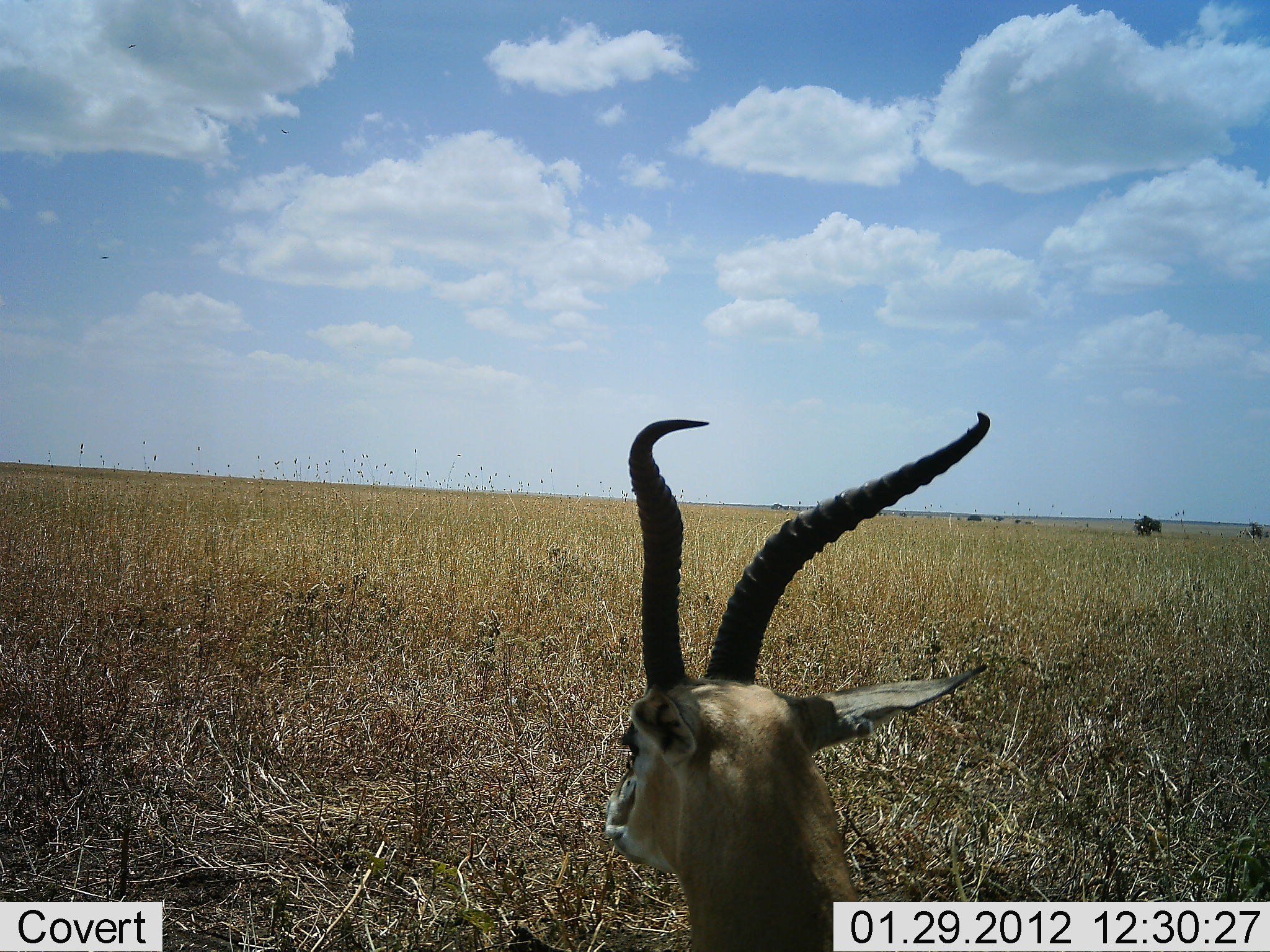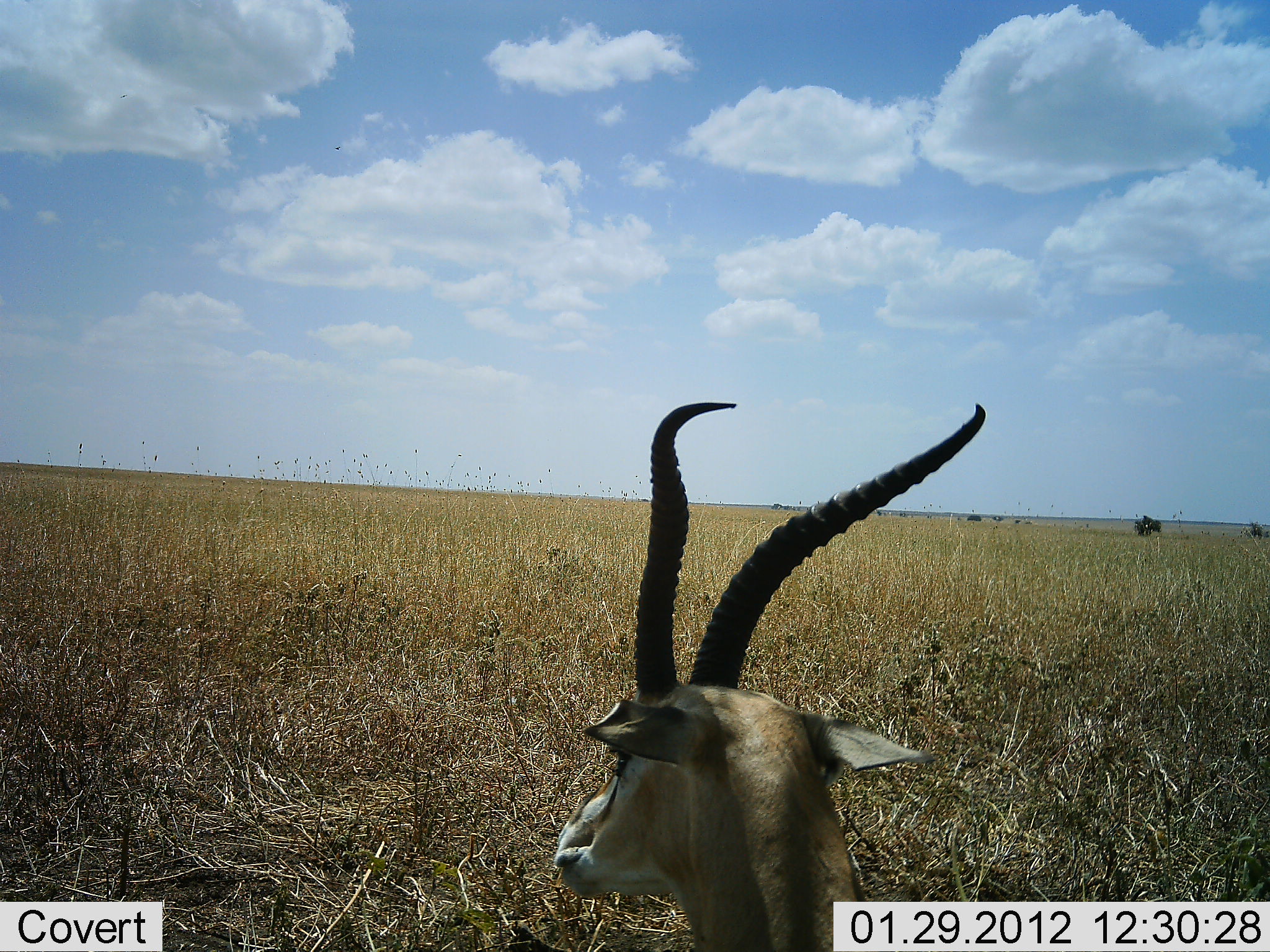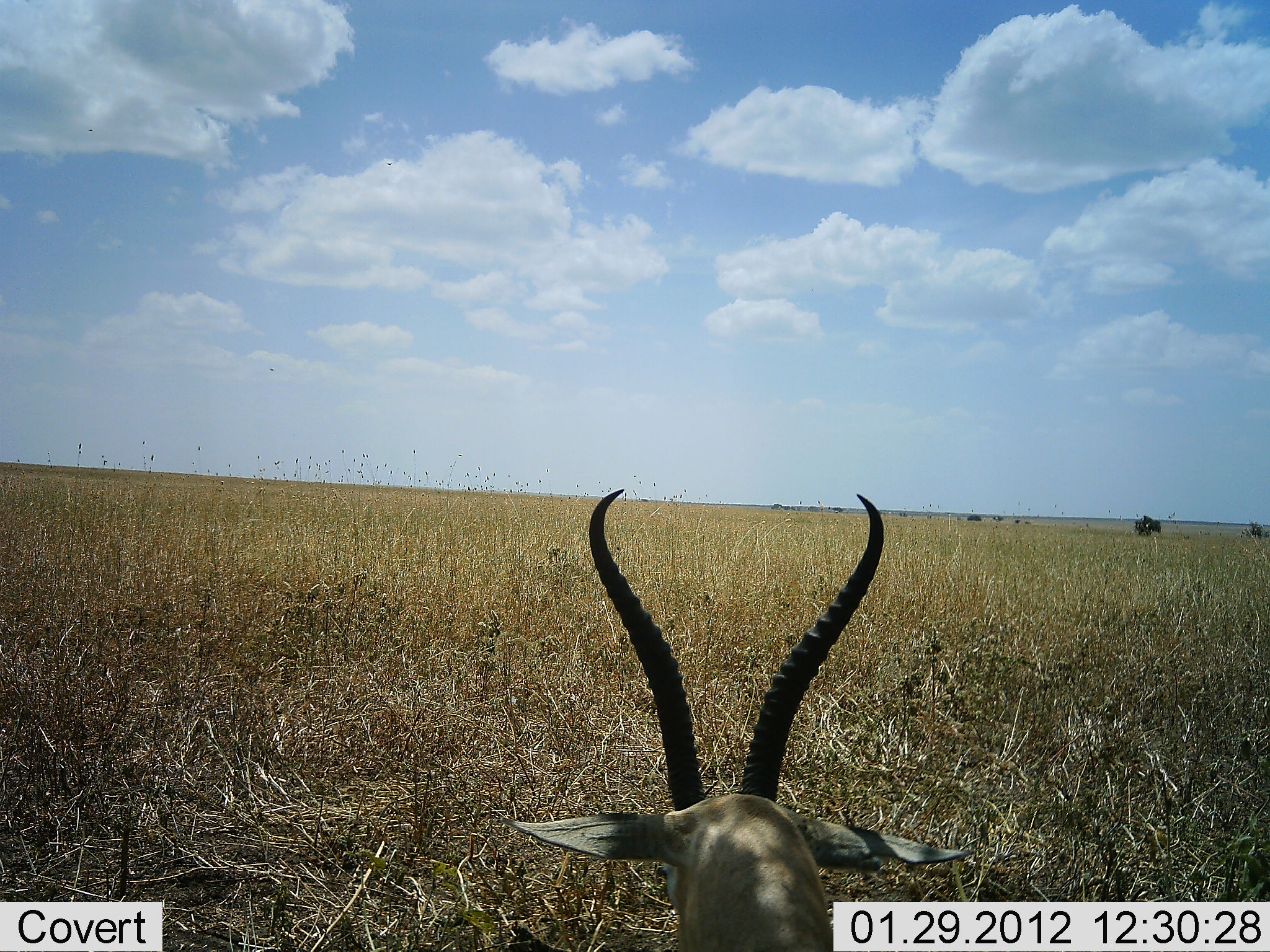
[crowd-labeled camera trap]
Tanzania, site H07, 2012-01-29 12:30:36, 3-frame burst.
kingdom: Animalia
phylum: Chordata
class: Mammalia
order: Artiodactyla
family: Bovidae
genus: Eudorcas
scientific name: Eudorcas thomsonii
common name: thomson's gazelle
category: gazellethomsons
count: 1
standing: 35%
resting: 59%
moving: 0%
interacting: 0%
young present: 0%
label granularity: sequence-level